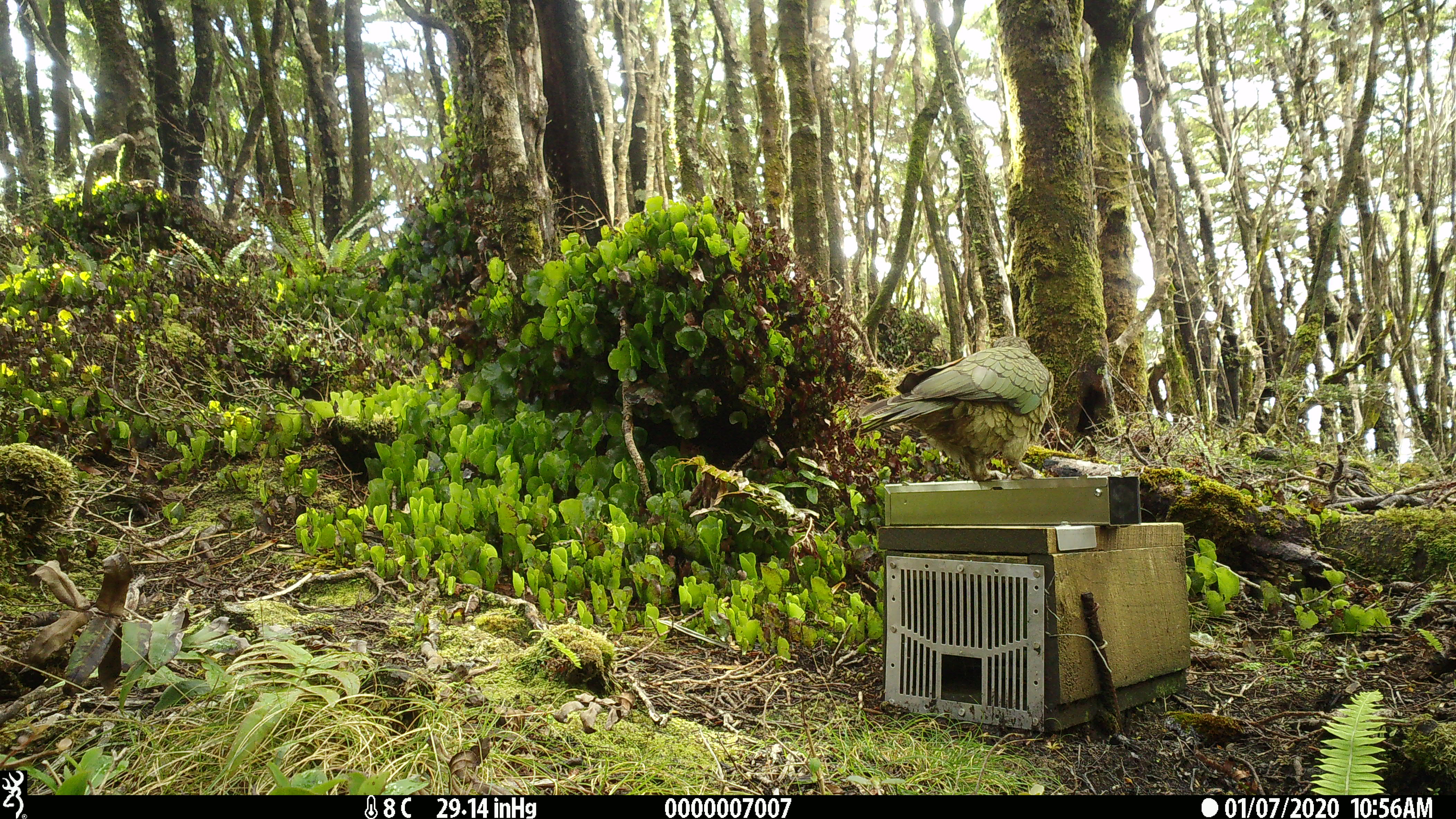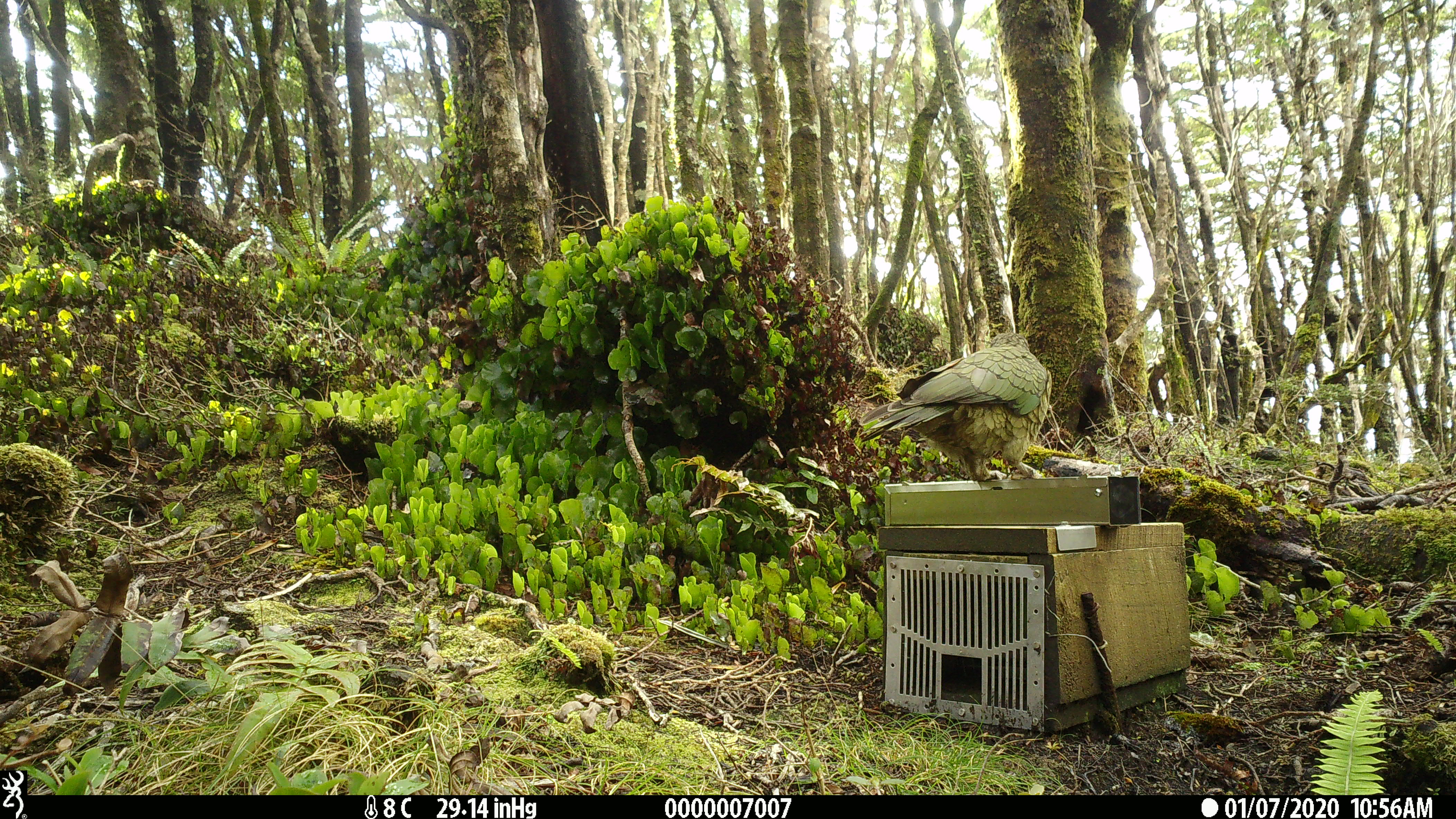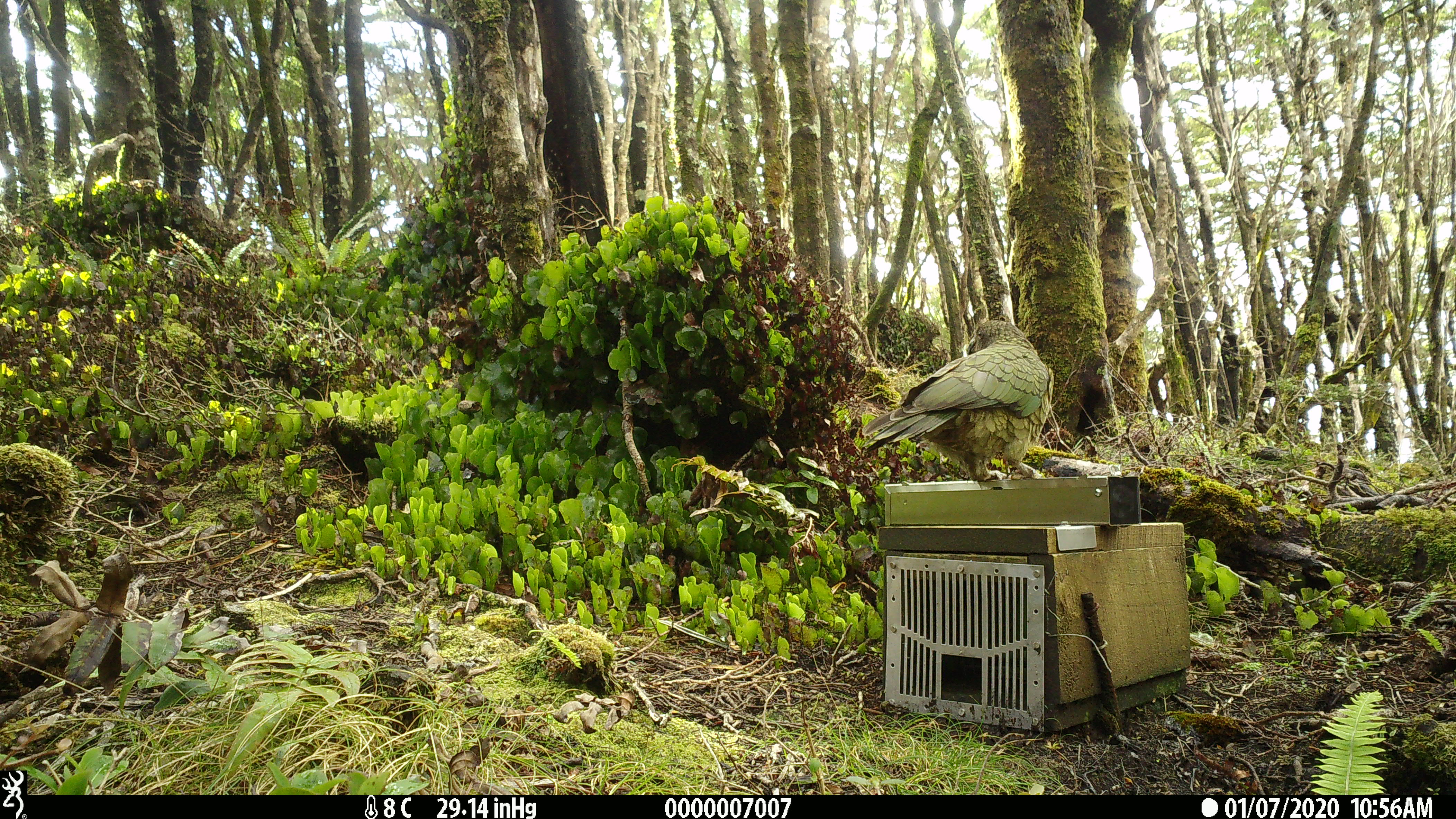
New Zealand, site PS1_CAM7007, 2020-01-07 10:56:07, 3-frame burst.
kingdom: Animalia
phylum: Chordata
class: Aves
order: Psittaciformes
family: Strigopidae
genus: Nestor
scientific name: Nestor notabilis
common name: kea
Kea (Nestor notabilis).